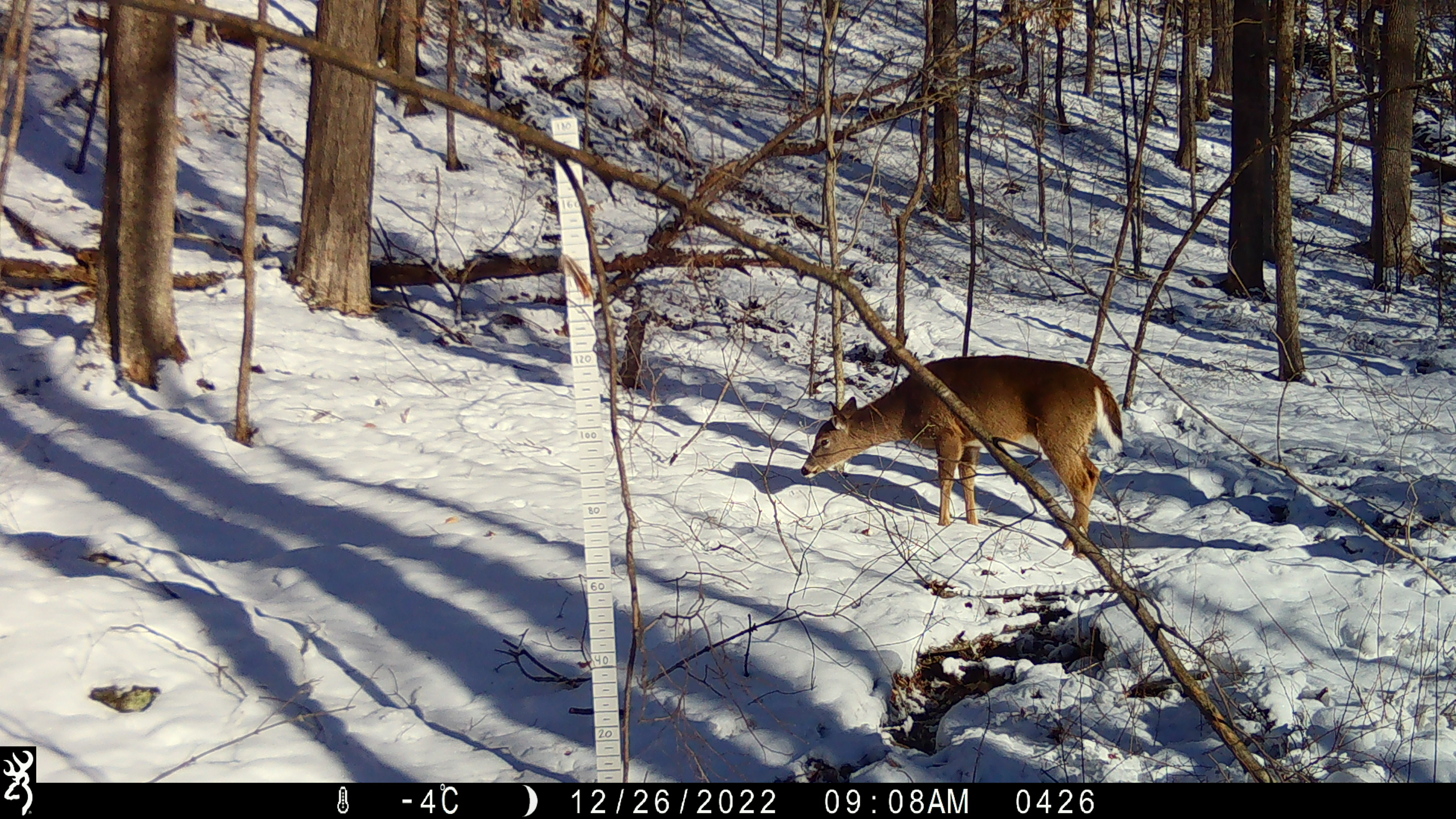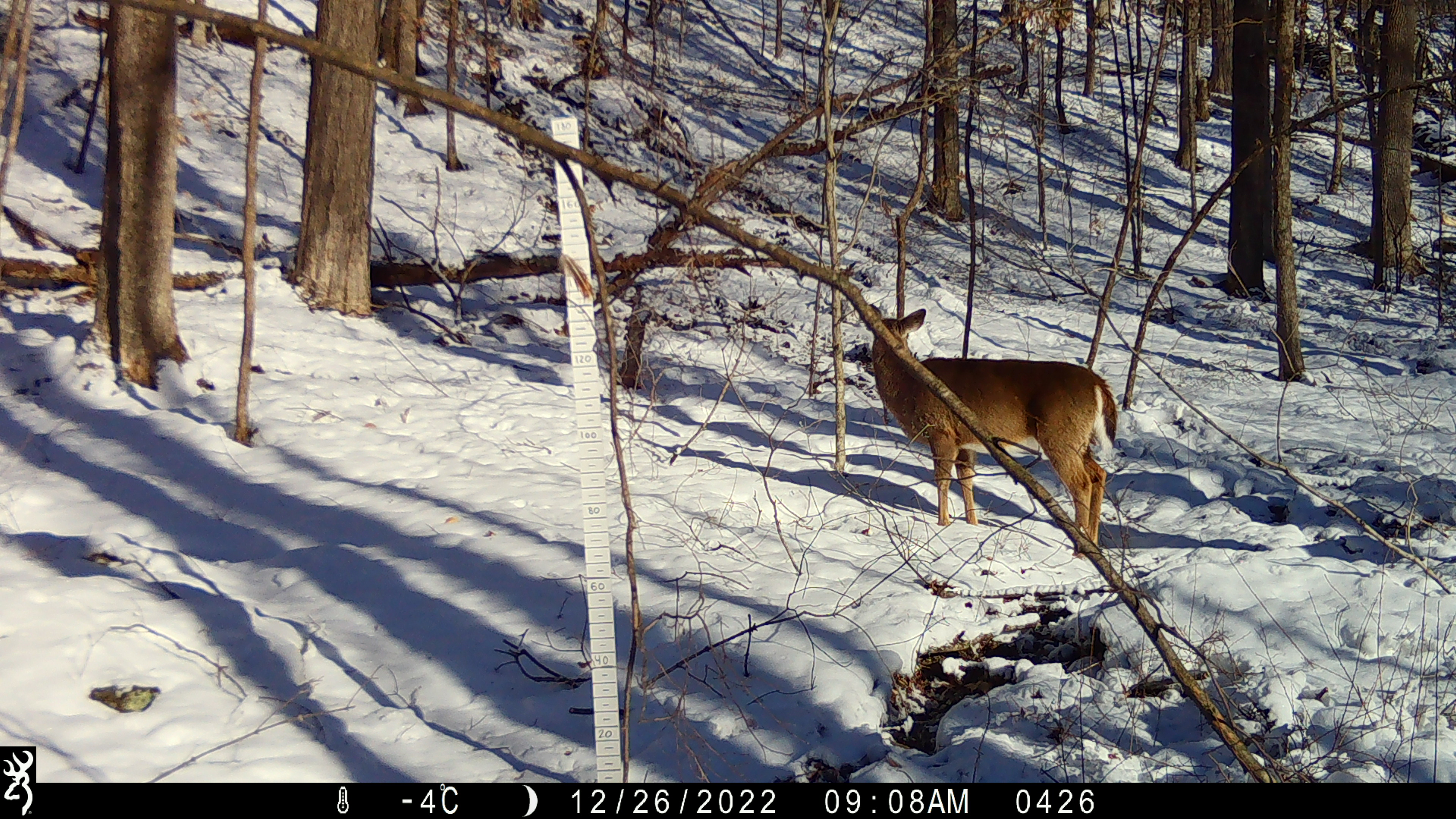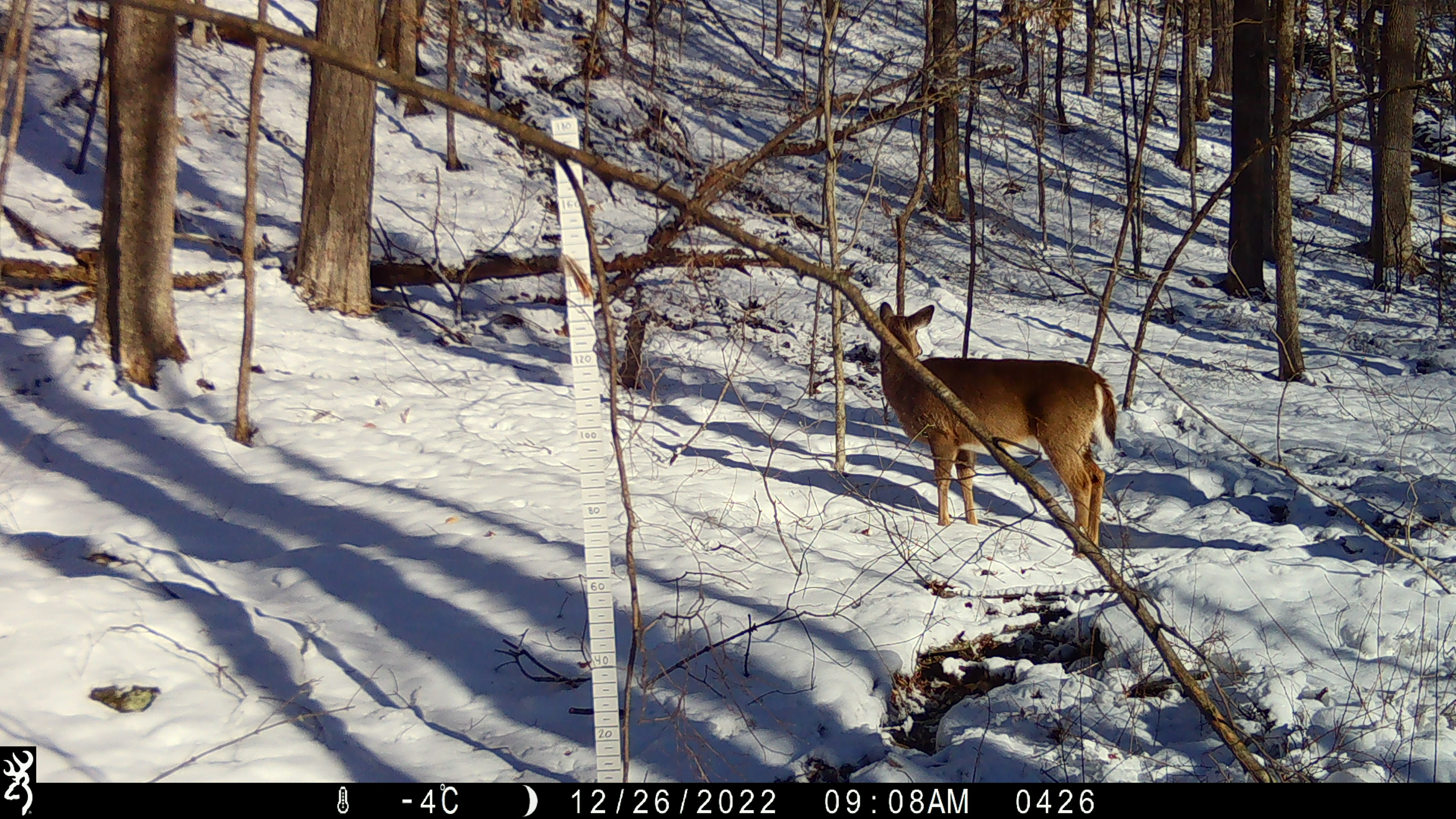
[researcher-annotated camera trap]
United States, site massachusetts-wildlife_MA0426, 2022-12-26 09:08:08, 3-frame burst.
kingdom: Animalia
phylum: Chordata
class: Mammalia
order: Artiodactyla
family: Cervidae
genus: Odocoileus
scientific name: Odocoileus virginianus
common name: white-tailed deer